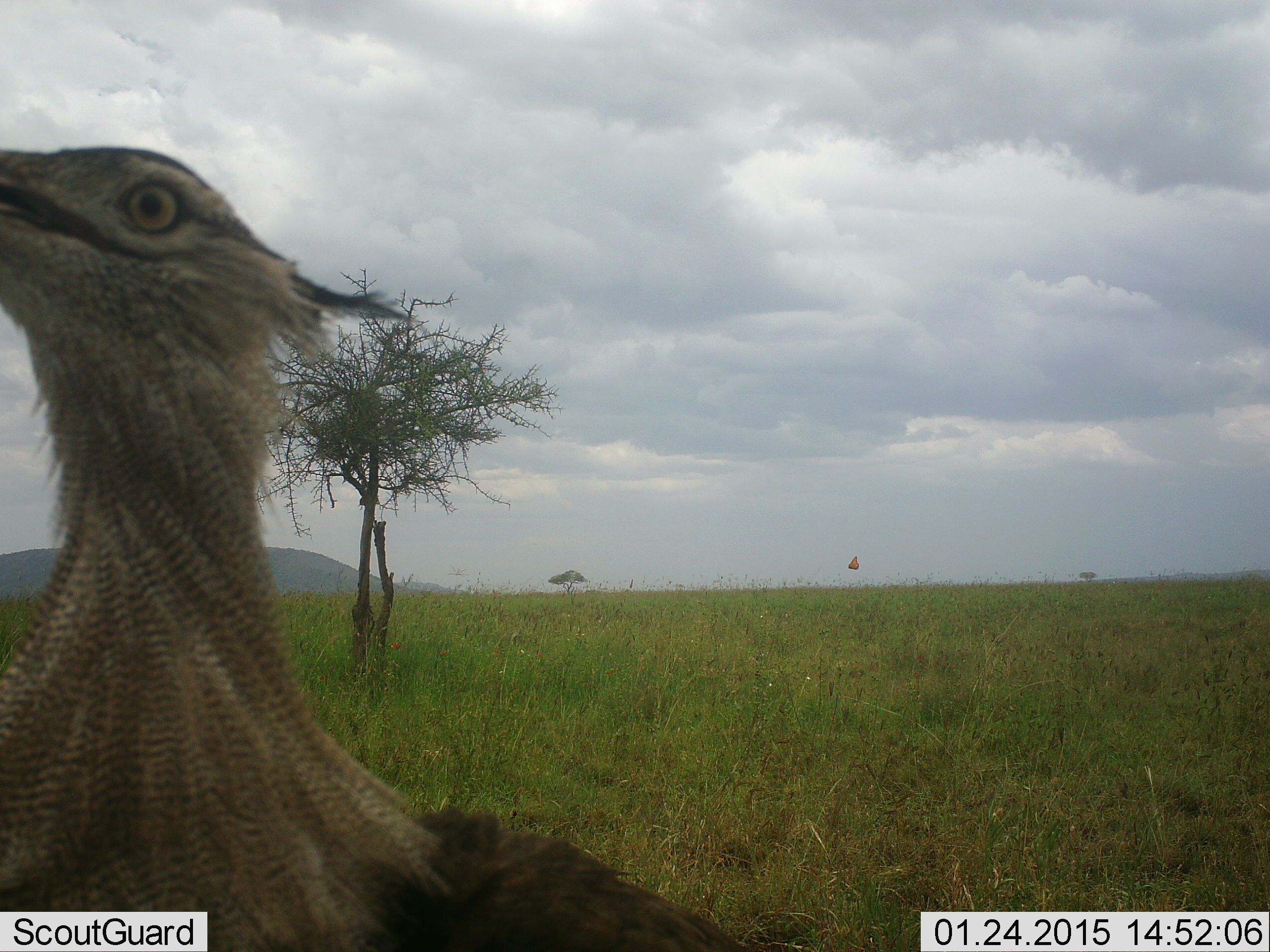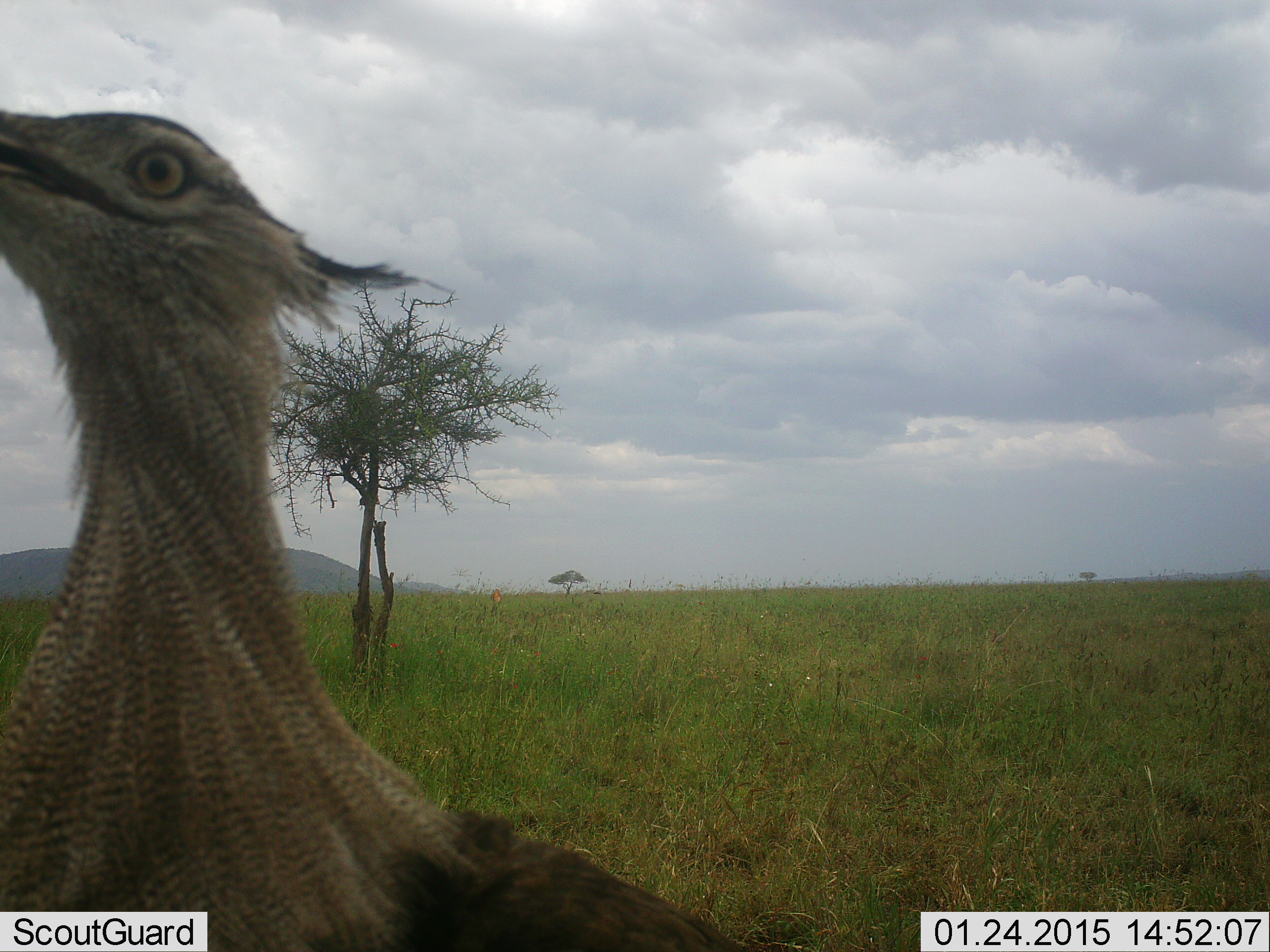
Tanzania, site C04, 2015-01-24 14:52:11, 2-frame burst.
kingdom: Animalia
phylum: Chordata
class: Aves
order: Otidiformes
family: Otididae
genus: Ardeotis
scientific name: Ardeotis kori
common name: kori bustard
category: koribustard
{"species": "koribustard (kori bustard) (Ardeotis kori)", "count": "1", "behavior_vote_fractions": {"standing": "80%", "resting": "0%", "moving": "0%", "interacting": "20%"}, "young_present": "0%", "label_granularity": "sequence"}